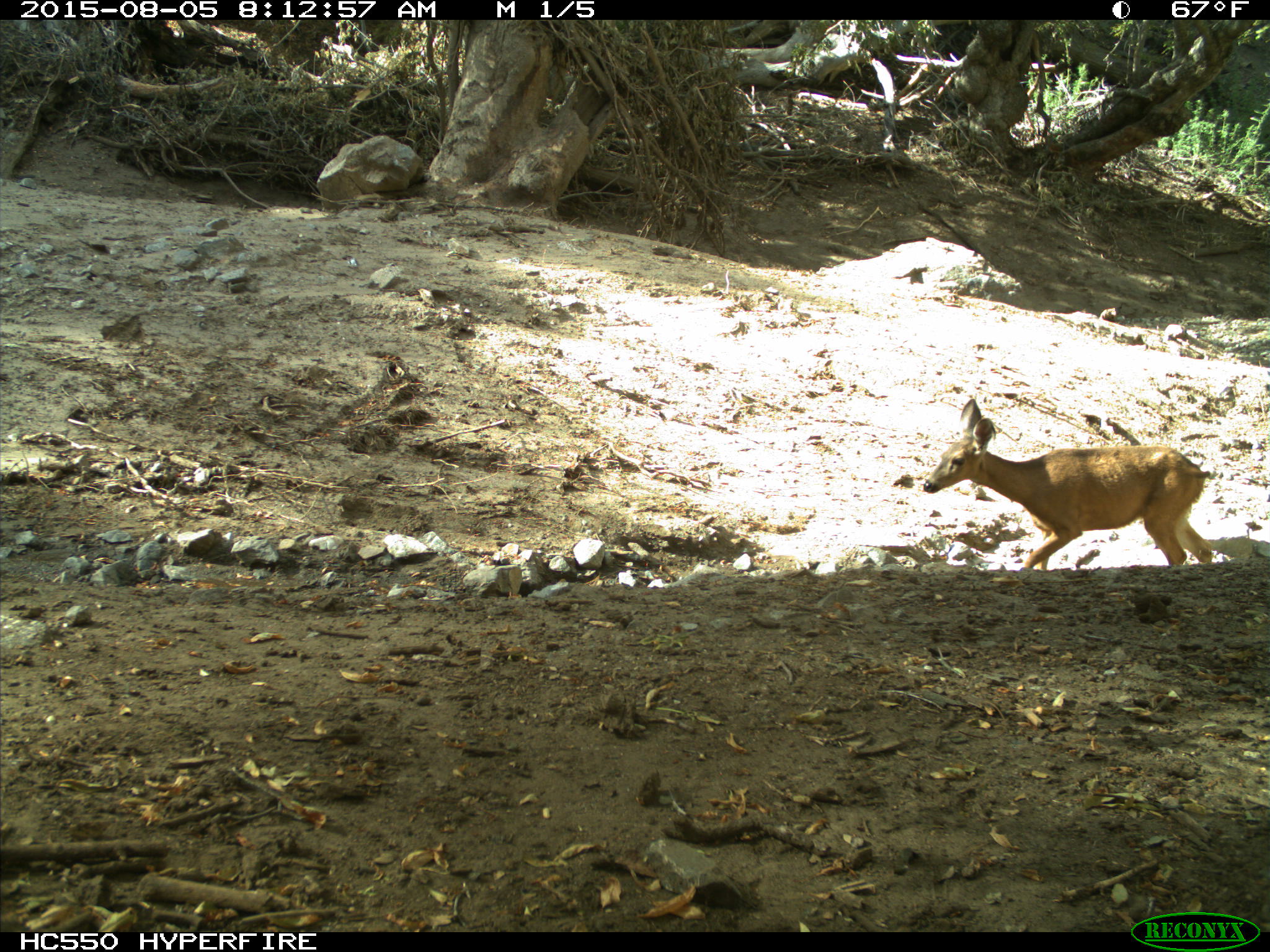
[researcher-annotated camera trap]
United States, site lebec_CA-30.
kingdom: Animalia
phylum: Chordata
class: Mammalia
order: Artiodactyla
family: Cervidae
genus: Odocoileus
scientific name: Odocoileus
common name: deer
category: unidentified deer